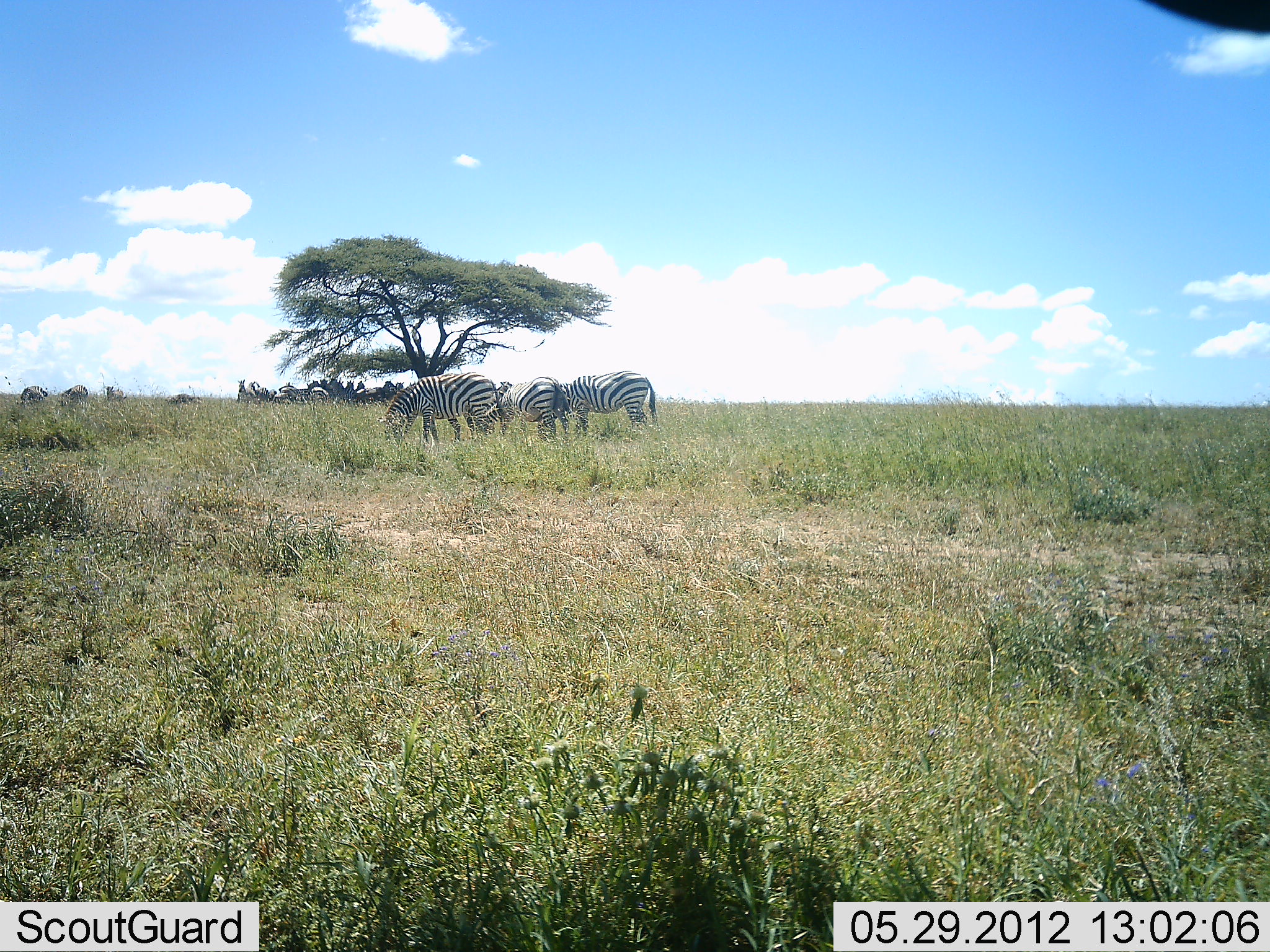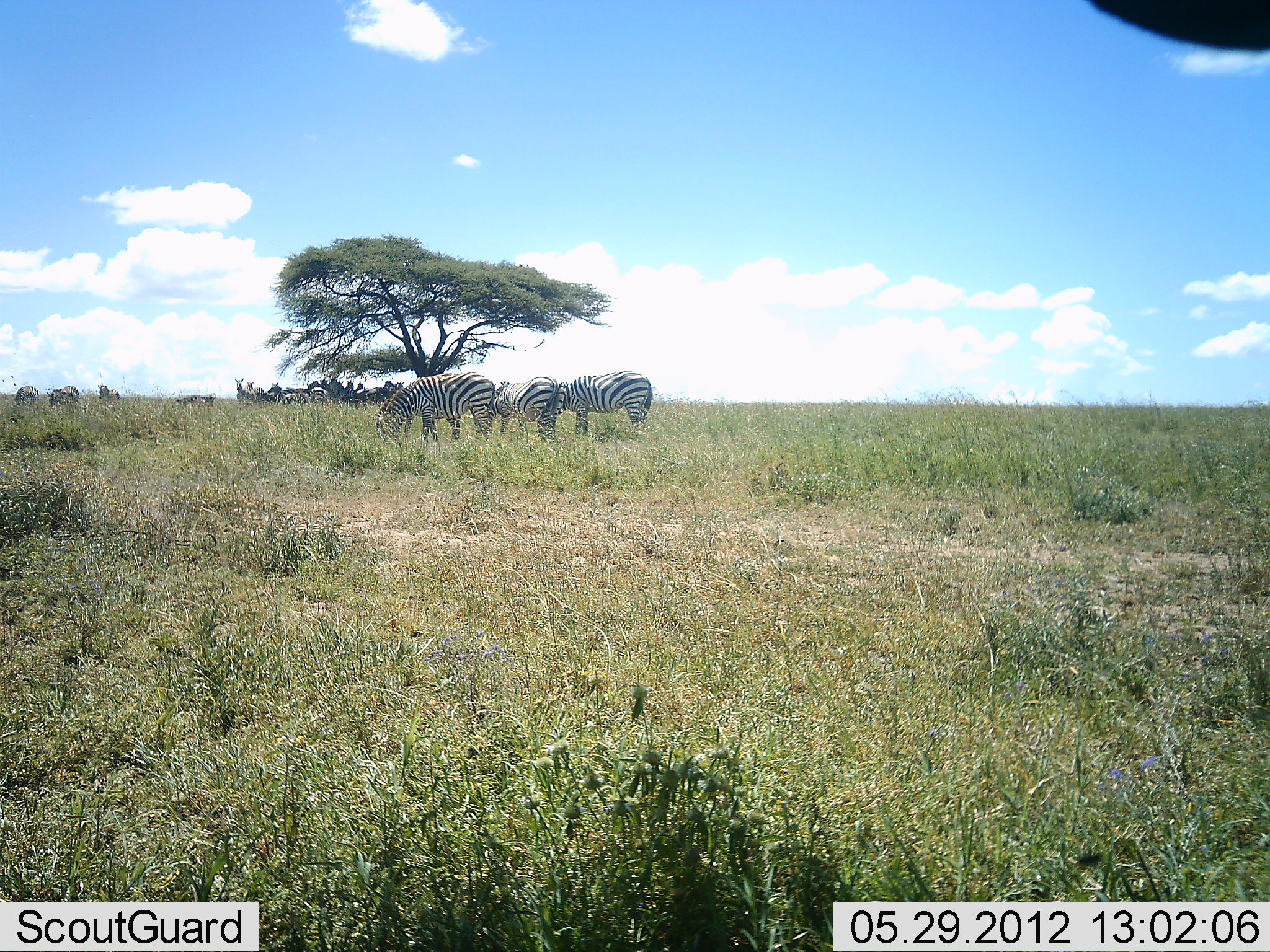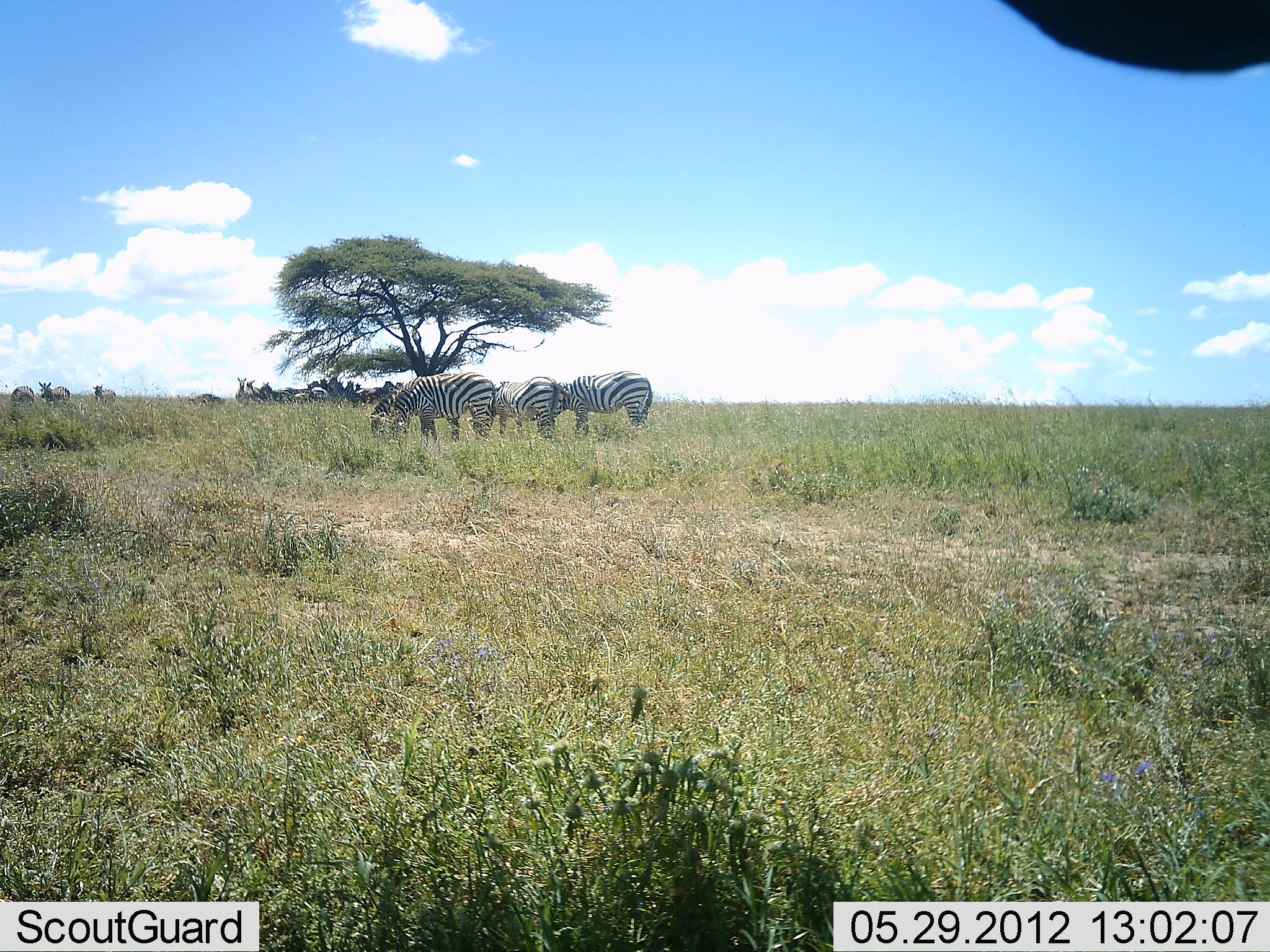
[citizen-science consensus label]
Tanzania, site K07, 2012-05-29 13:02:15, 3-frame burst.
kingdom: Animalia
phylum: Chordata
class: Mammalia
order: Perissodactyla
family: Equidae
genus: Equus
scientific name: Equus quagga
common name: plains zebra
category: zebra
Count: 7.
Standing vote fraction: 60%.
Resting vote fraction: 10%.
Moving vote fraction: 0%.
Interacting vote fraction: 0%.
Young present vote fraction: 0%.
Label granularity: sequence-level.